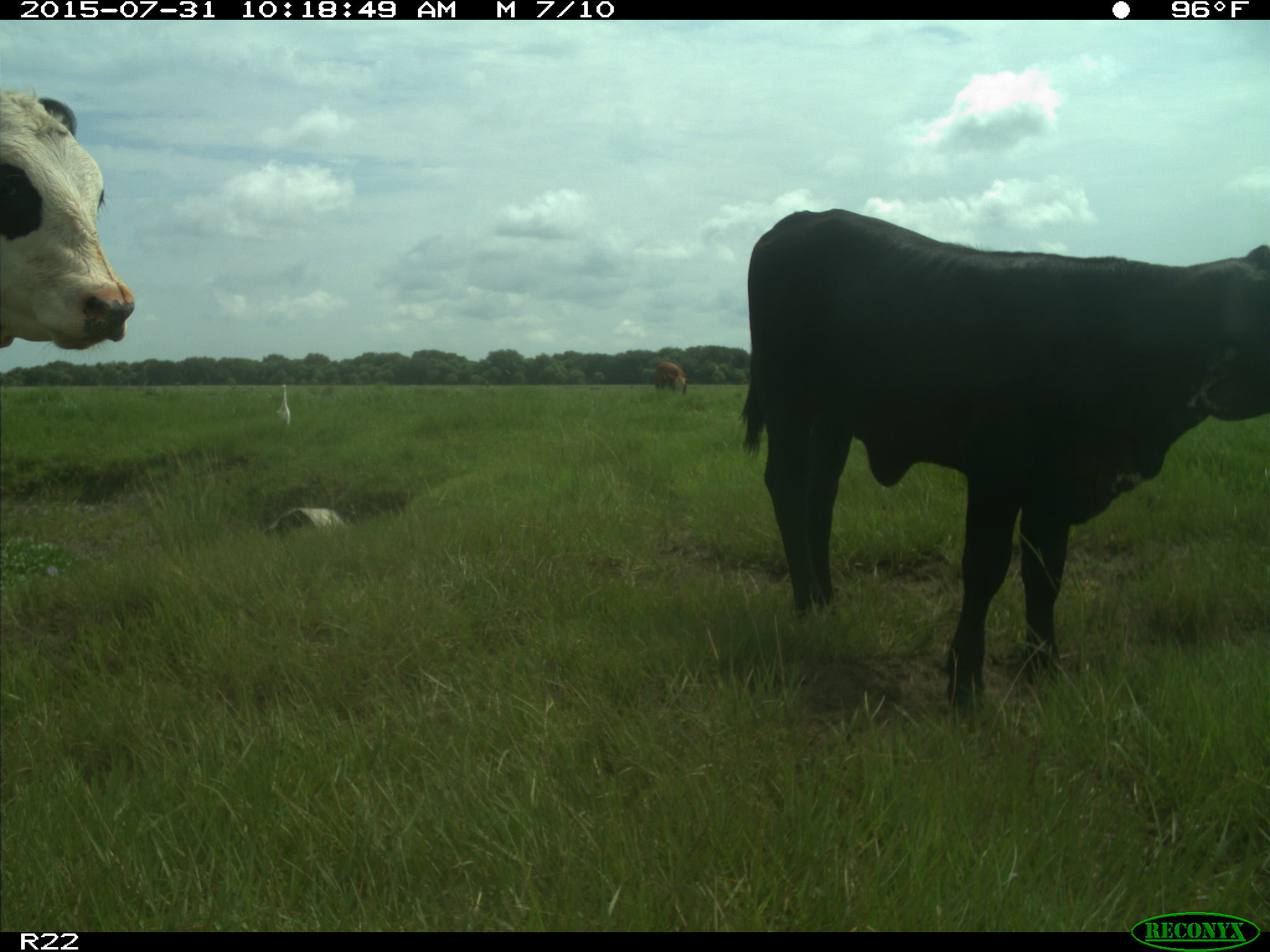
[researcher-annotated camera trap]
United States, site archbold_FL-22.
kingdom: Animalia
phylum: Chordata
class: Mammalia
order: Artiodactyla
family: Bovidae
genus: Bos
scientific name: Bos taurus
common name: domestic cow